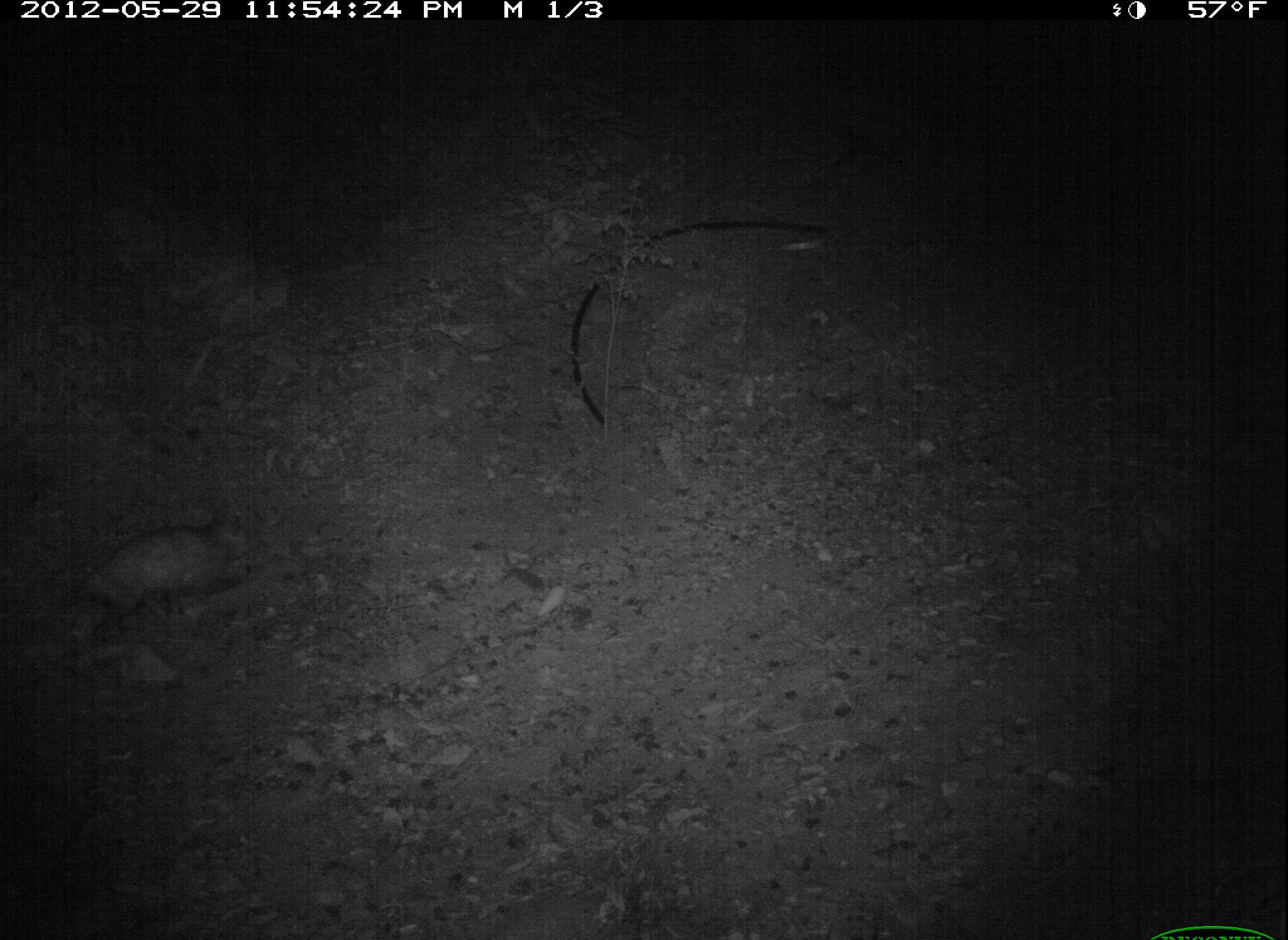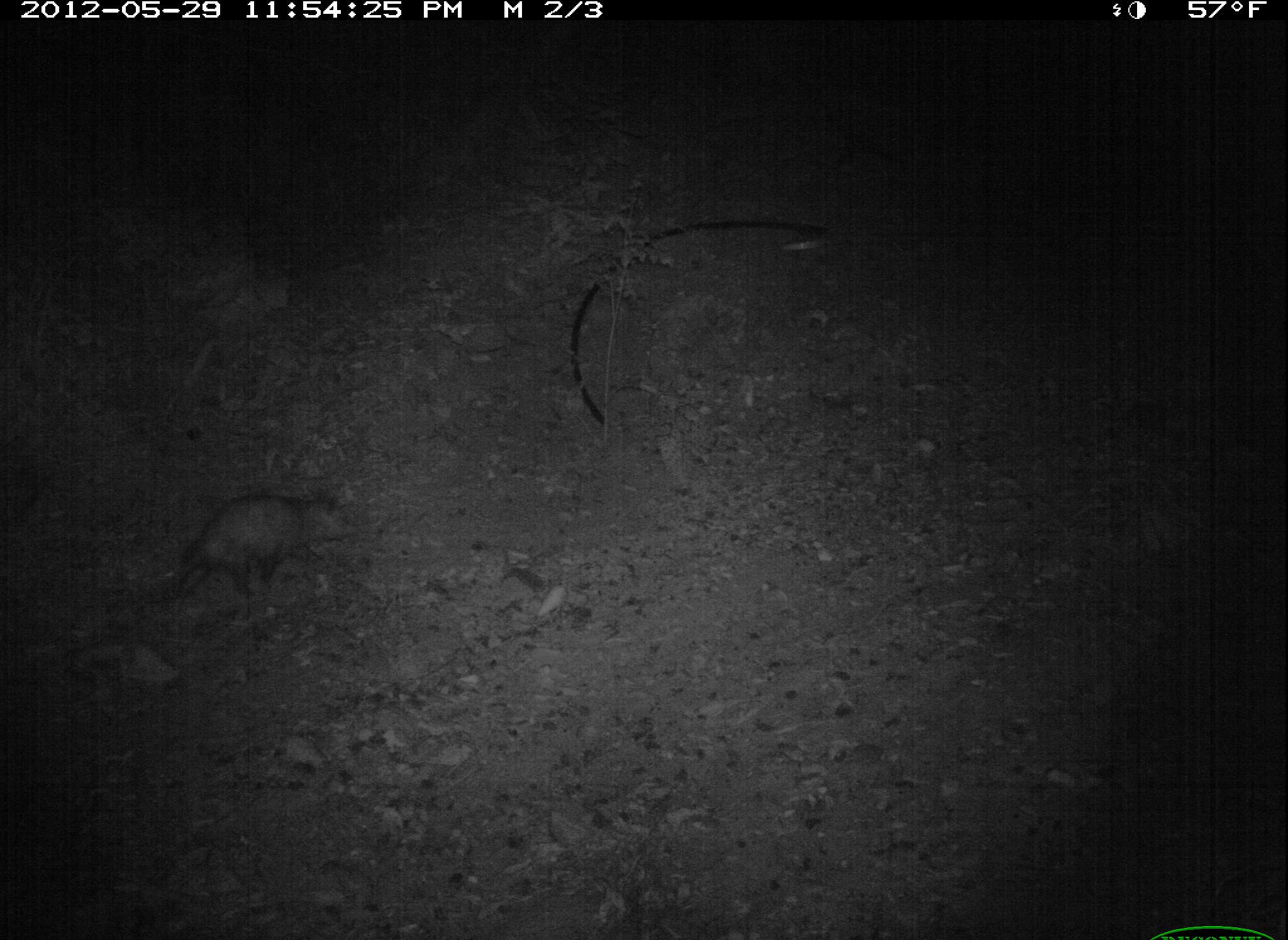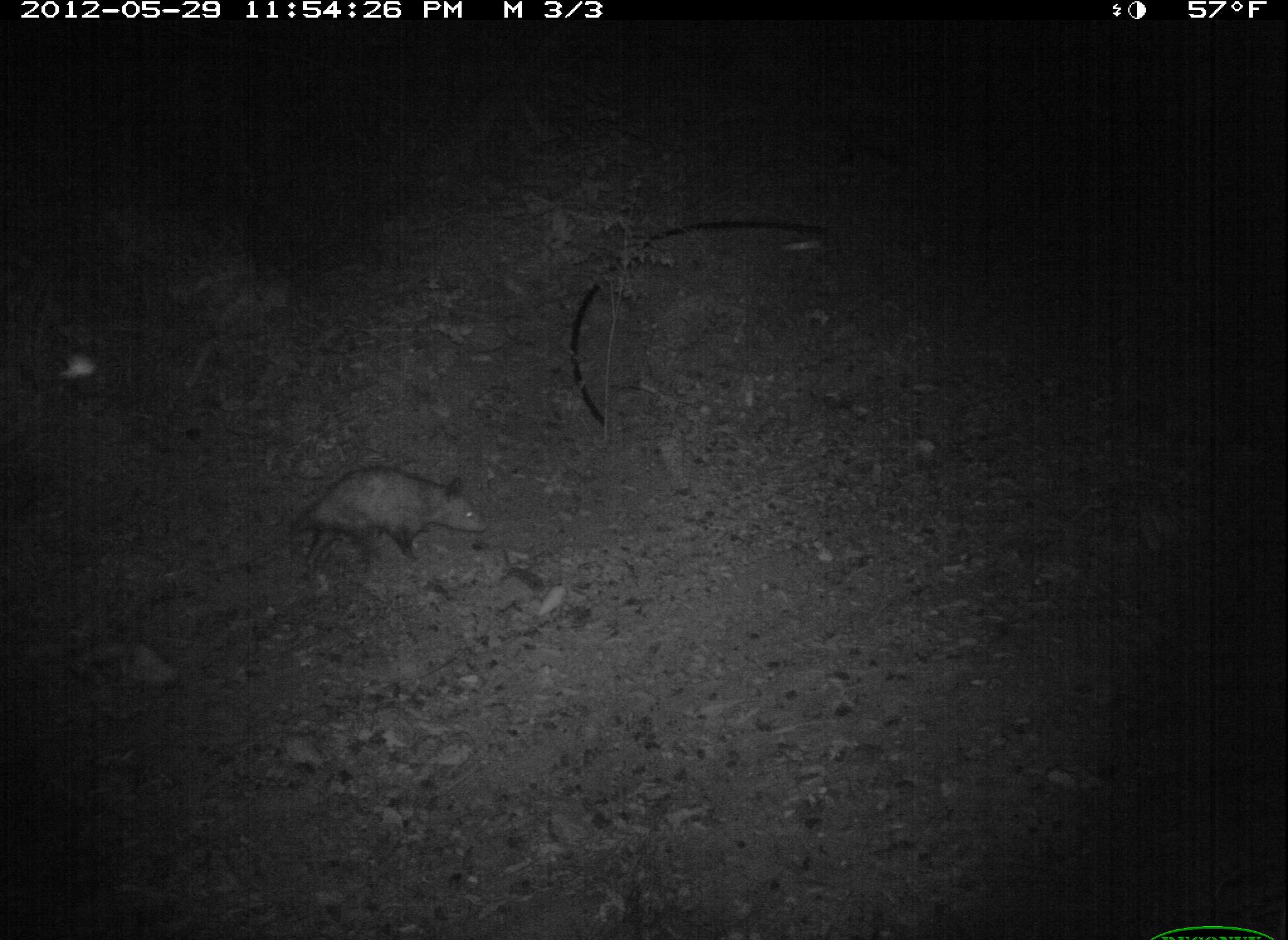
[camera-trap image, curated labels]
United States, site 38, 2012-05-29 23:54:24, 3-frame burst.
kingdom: Animalia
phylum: Chordata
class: Mammalia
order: Didelphimorphia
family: Didelphidae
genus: Didelphis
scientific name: Didelphis virginiana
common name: virginia opossum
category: opossum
Opossum (virginia opossum) (Didelphis virginiana).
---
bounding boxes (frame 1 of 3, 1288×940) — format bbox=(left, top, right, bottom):
opossum: bbox=(32, 511, 275, 646)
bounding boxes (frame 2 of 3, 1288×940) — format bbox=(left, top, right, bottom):
opossum: bbox=(138, 478, 375, 638)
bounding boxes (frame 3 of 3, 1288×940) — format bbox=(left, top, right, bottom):
opossum: bbox=(254, 461, 501, 602)